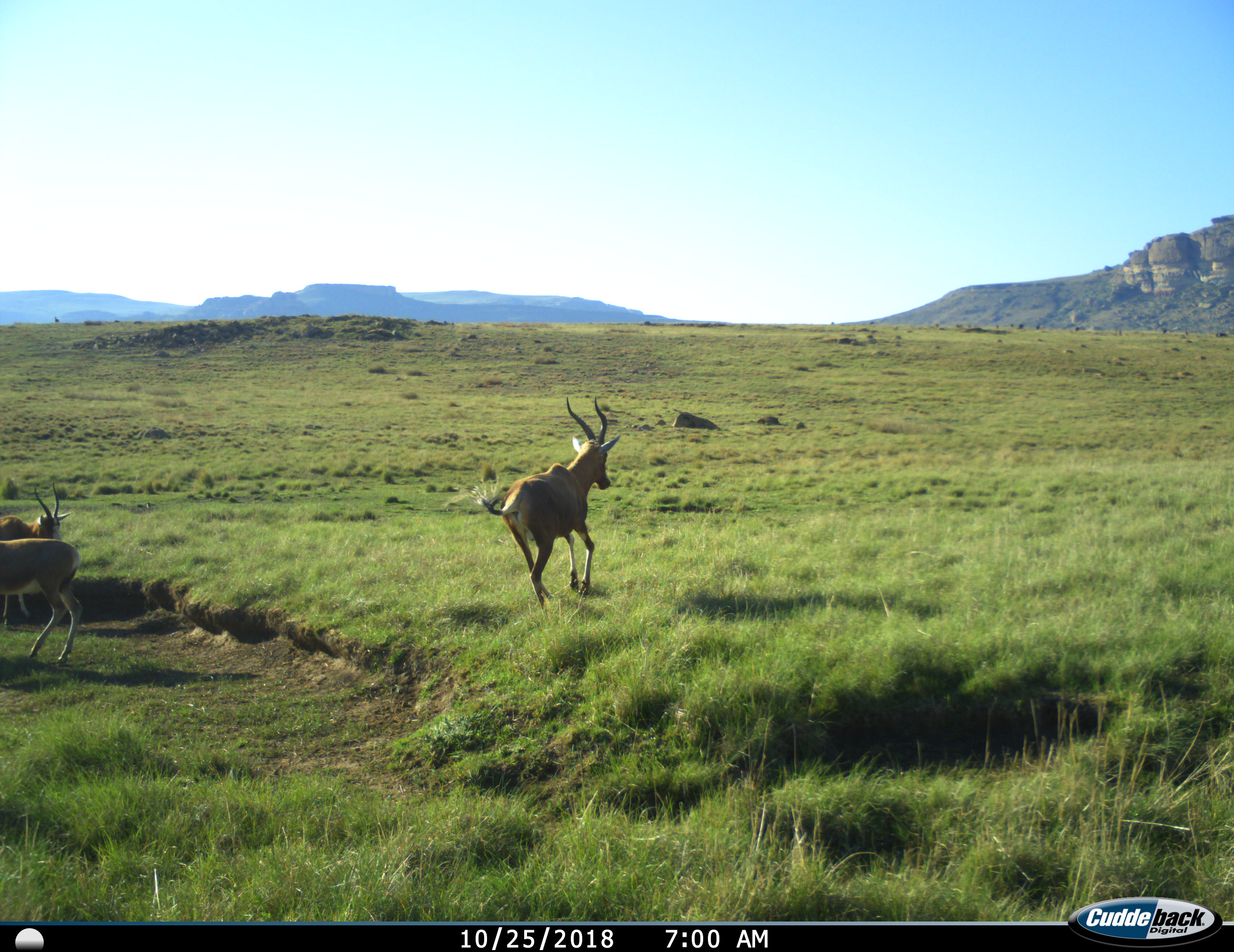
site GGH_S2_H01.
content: unidentified animal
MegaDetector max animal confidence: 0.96